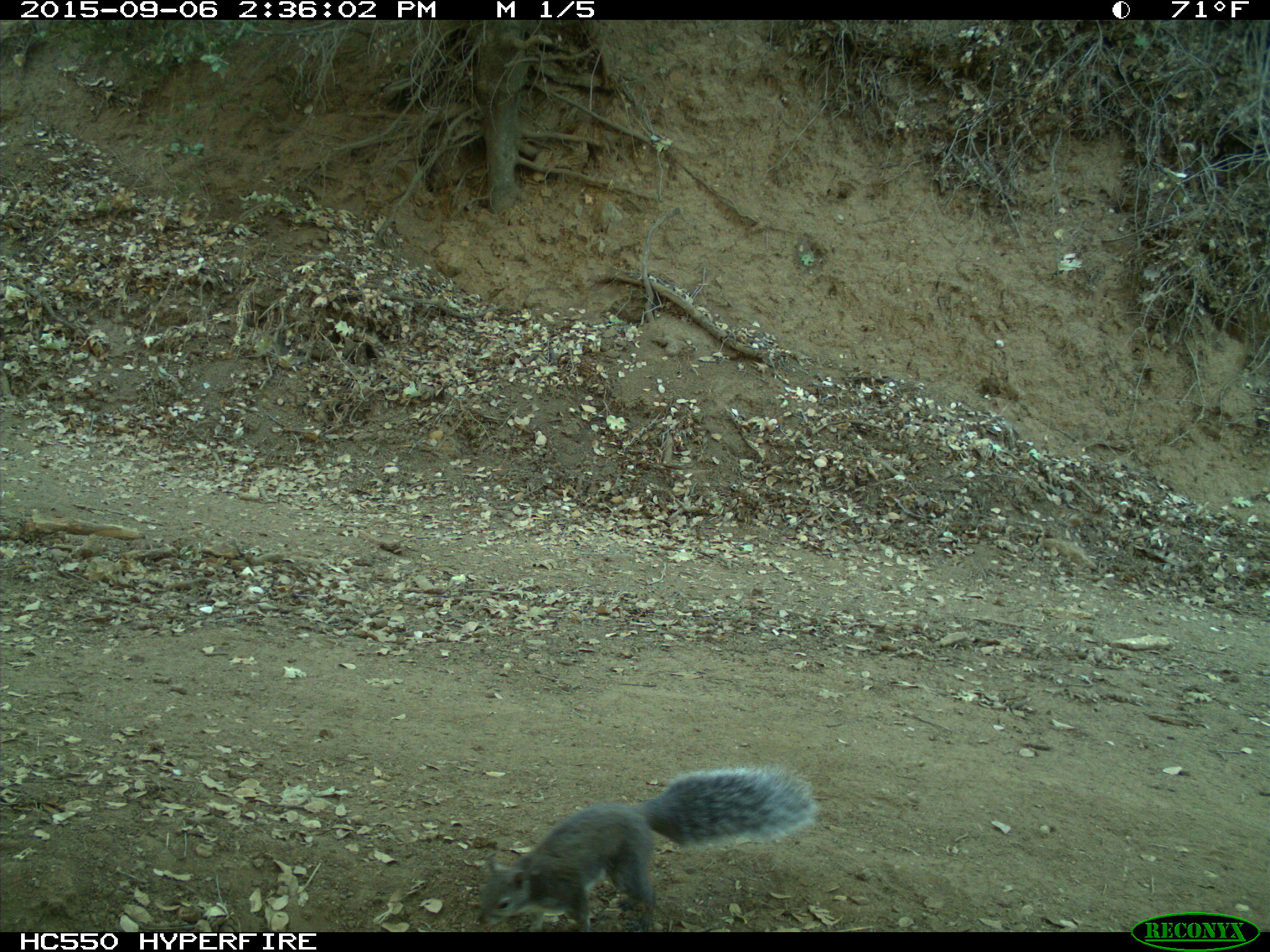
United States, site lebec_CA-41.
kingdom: Animalia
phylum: Chordata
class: Mammalia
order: Rodentia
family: Sciuridae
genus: Sciurus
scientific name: Sciurus carolinensis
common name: eastern gray squirrel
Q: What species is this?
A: Sciurus carolinensis (eastern gray squirrel).